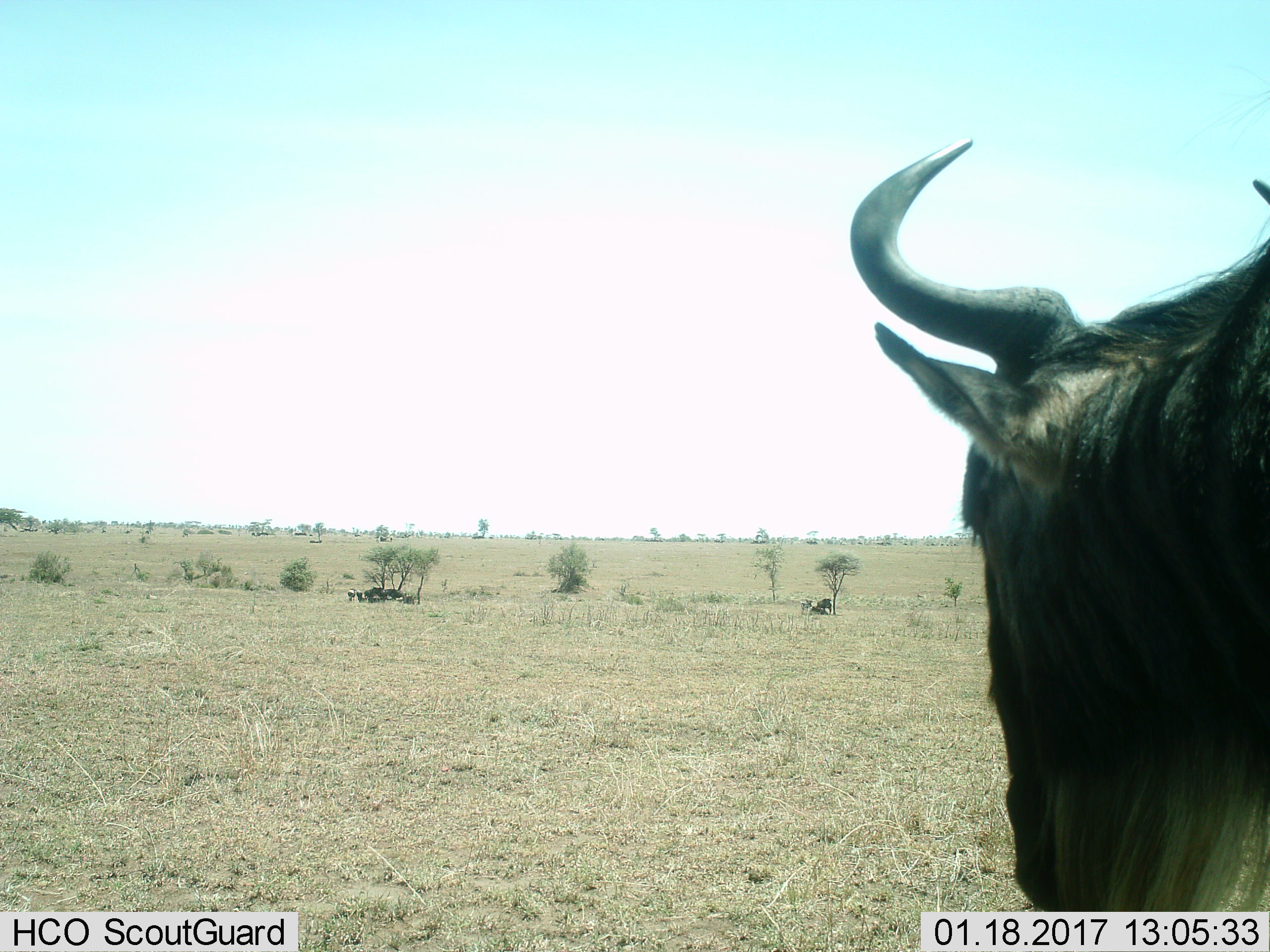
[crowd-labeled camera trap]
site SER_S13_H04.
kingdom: Animalia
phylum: Chordata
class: Mammalia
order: Artiodactyla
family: Bovidae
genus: Connochaetes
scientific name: Connochaetes taurinus taurinus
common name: blue wildebeest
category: wildebeestblue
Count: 1.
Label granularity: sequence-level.